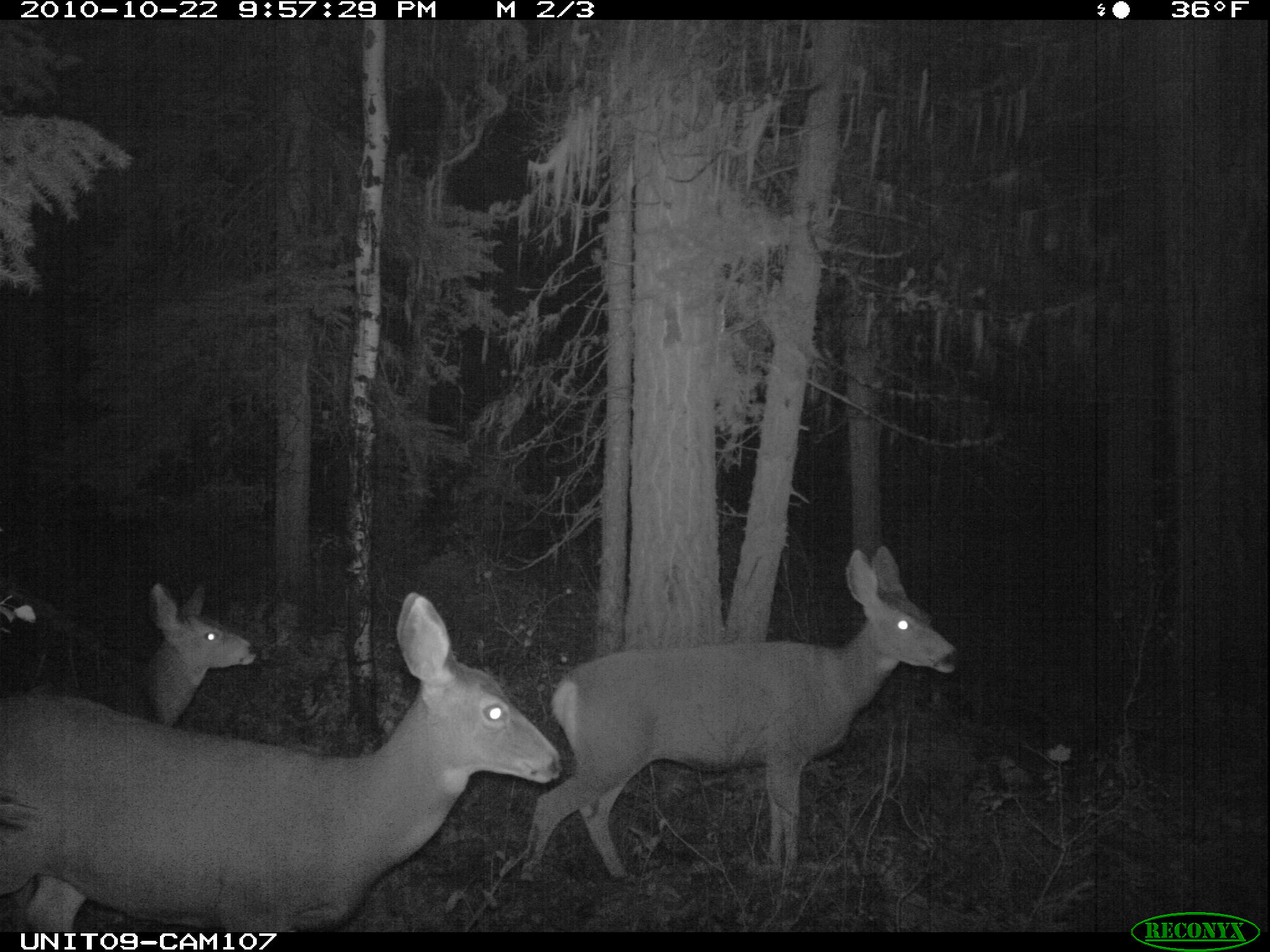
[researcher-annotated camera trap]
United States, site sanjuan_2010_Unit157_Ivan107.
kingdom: Animalia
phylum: Chordata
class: Mammalia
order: Artiodactyla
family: Cervidae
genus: Odocoileus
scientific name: Odocoileus hemionus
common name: mule deer